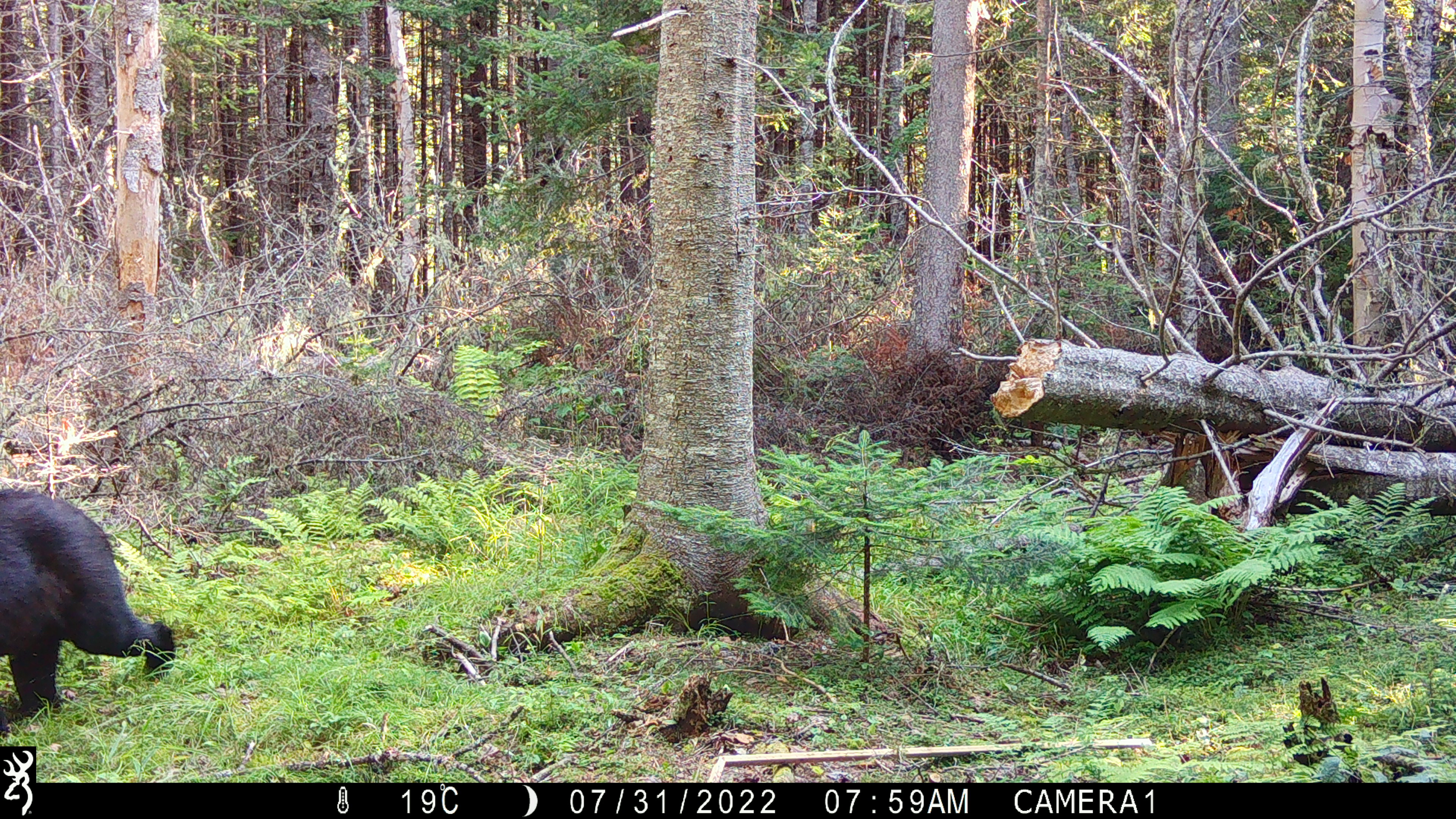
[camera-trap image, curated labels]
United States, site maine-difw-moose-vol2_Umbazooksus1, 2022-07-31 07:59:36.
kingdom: Animalia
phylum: Chordata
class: Mammalia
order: Carnivora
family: Ursidae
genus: Ursus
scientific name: Ursus americanus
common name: black bear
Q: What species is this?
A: Black bear (Ursus americanus).